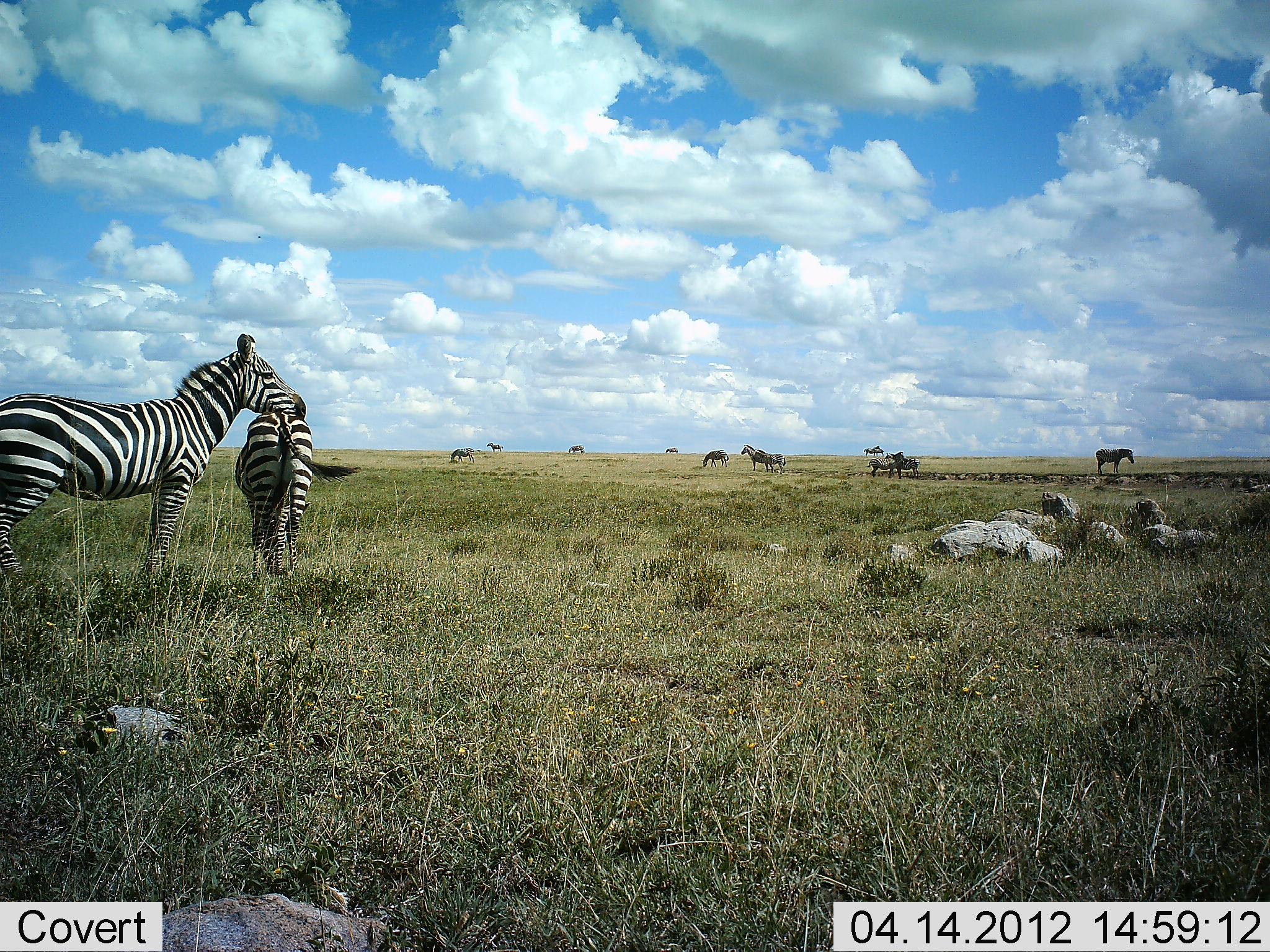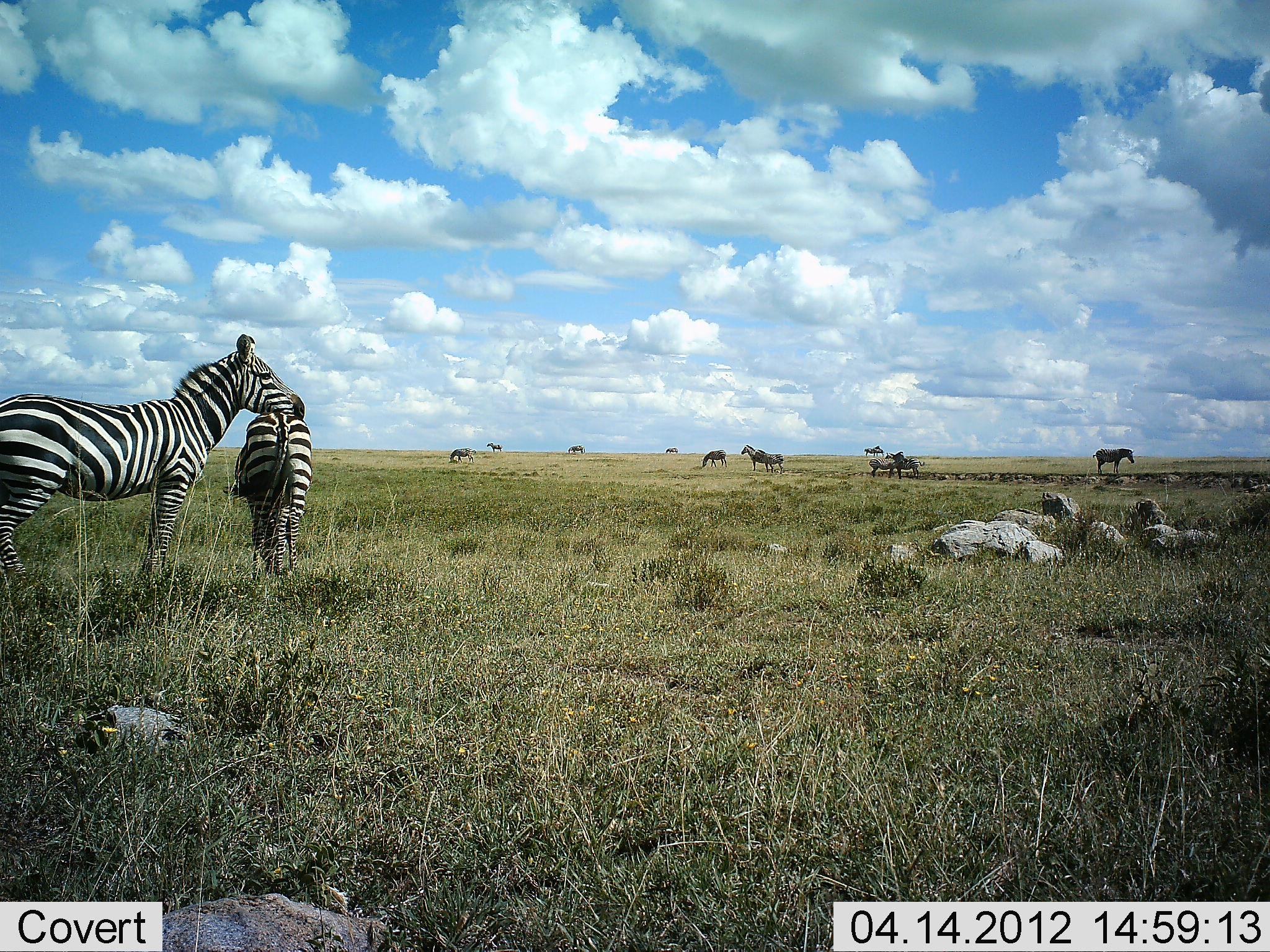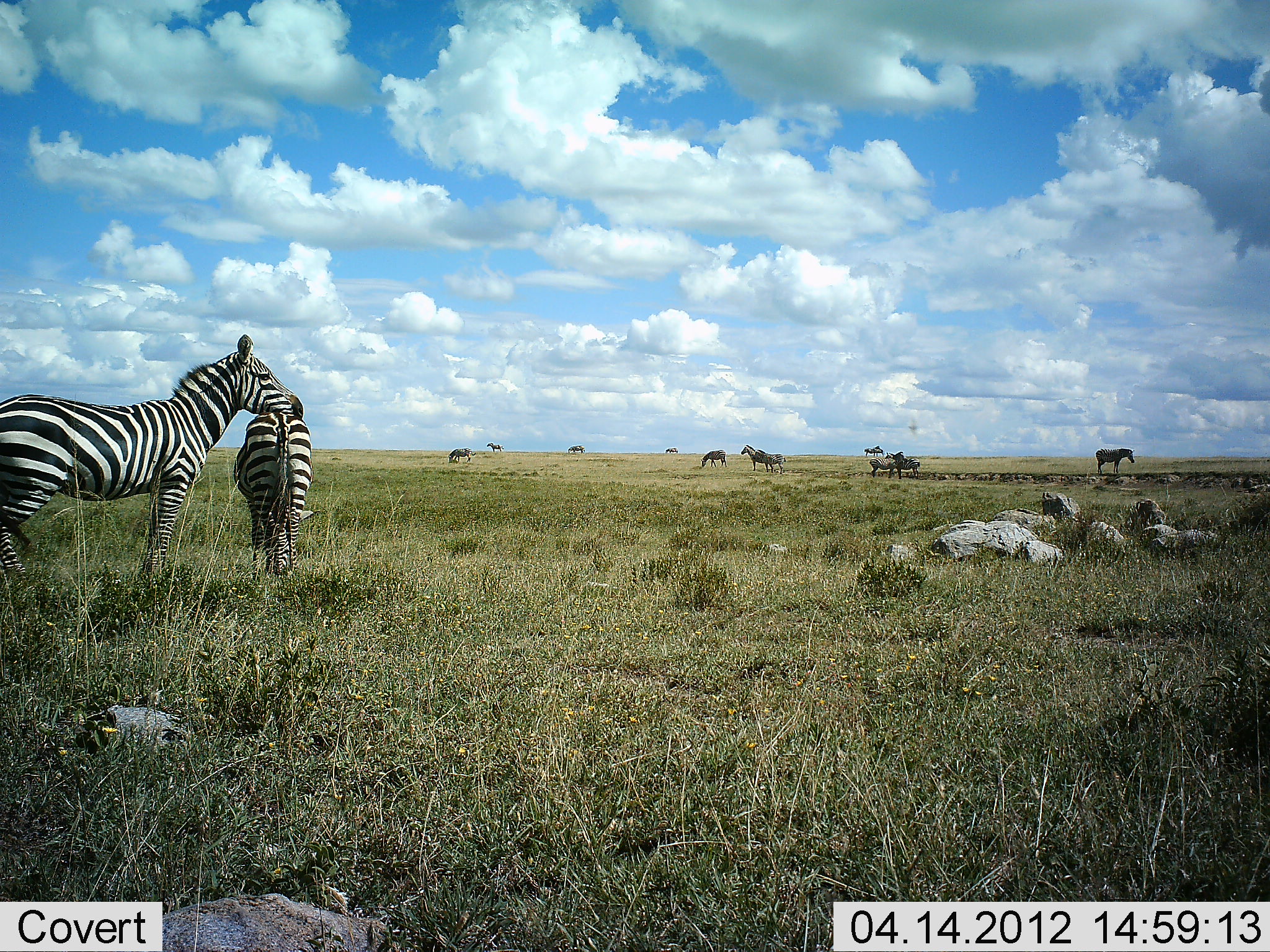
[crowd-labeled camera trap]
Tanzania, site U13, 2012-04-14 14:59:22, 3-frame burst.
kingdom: Animalia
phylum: Chordata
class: Mammalia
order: Perissodactyla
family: Equidae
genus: Equus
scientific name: Equus quagga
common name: plains zebra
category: zebra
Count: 11-50.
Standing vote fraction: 96%.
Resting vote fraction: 4%.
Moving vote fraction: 4%.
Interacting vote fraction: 8%.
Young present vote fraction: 0%.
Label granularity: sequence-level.